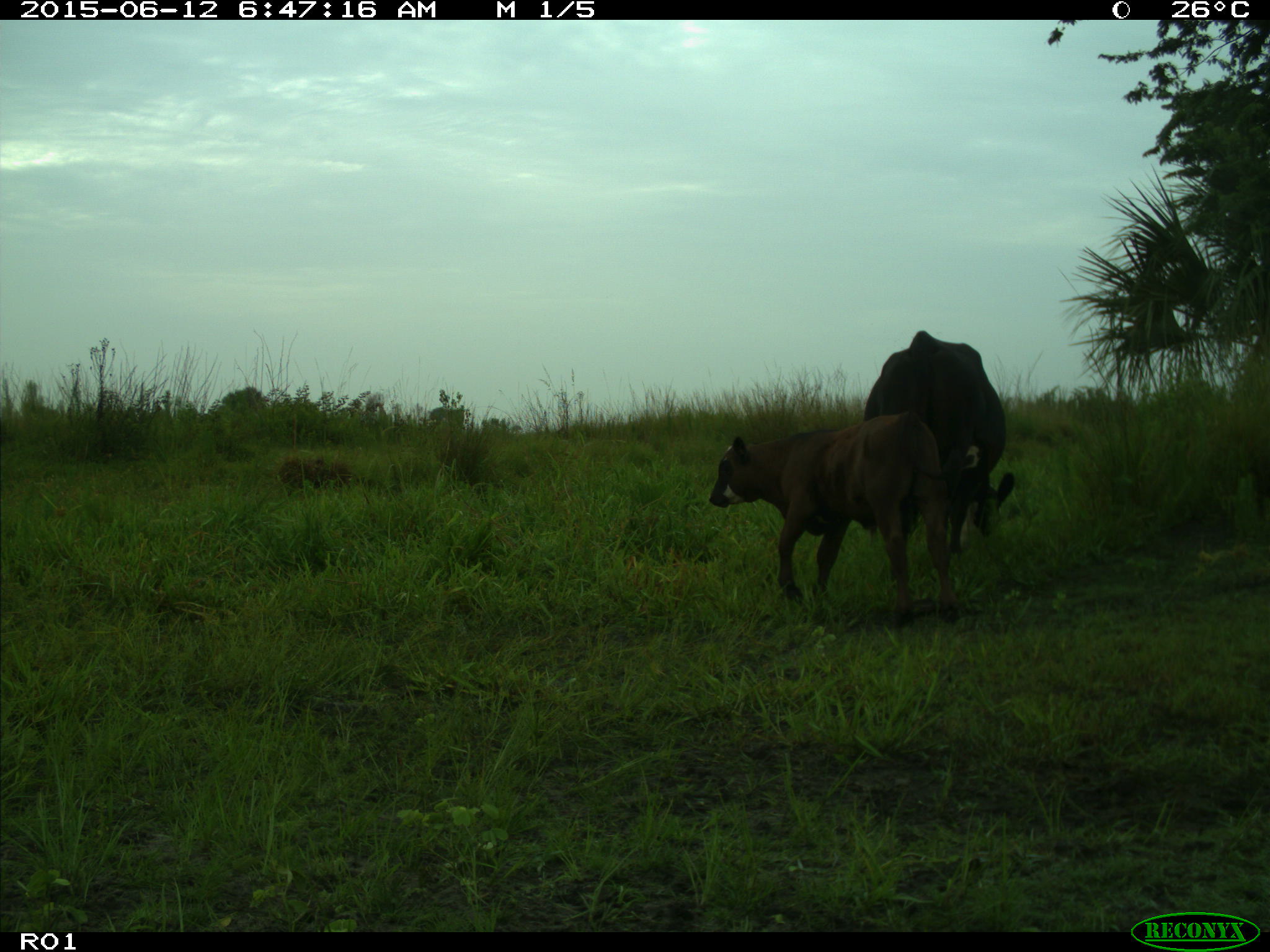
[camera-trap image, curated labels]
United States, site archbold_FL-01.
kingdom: Animalia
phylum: Chordata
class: Mammalia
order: Artiodactyla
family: Bovidae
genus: Bos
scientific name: Bos taurus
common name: domestic cow